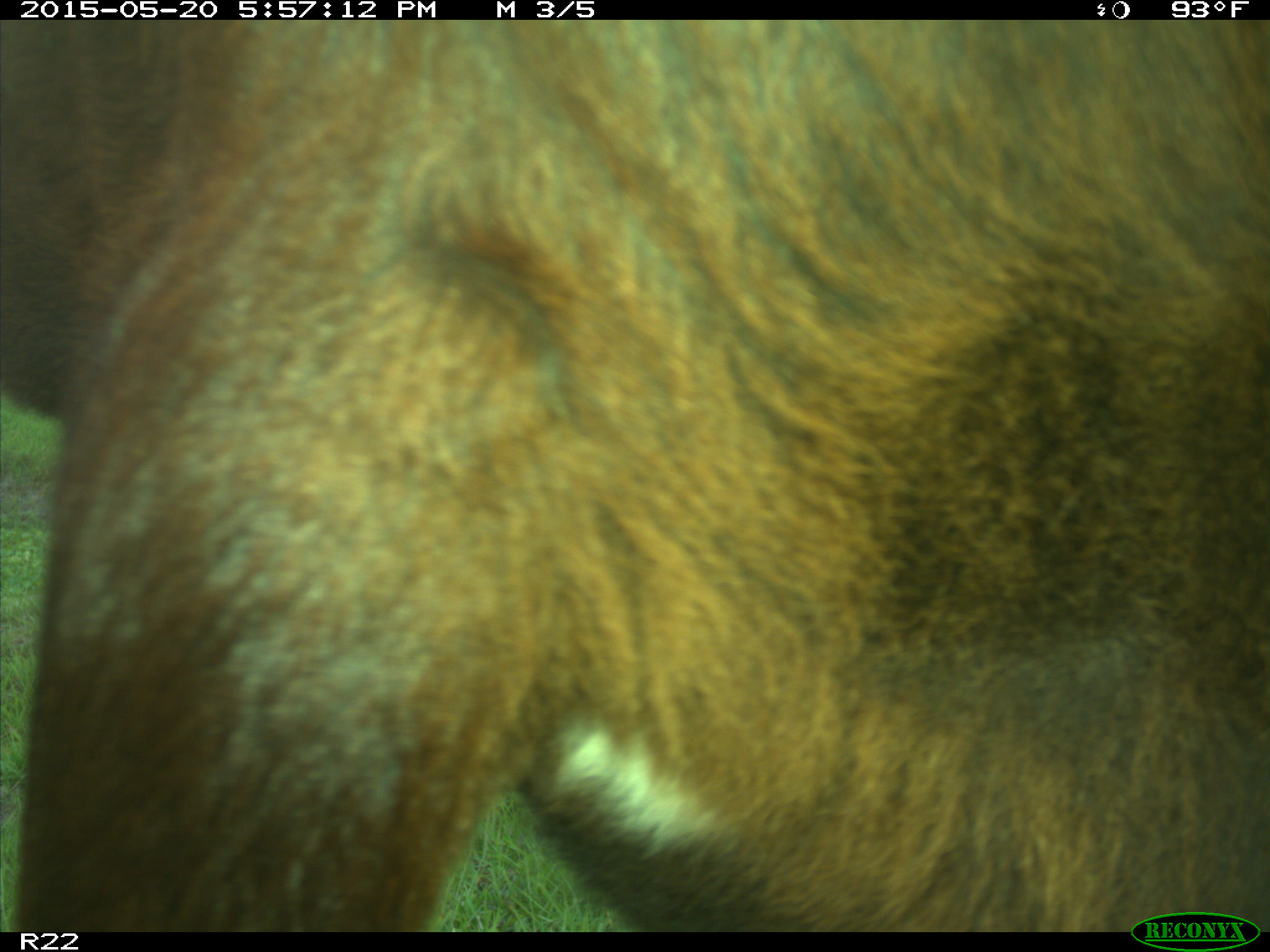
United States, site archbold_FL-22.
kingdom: Animalia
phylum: Chordata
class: Mammalia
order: Artiodactyla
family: Bovidae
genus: Bos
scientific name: Bos taurus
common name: domestic cow